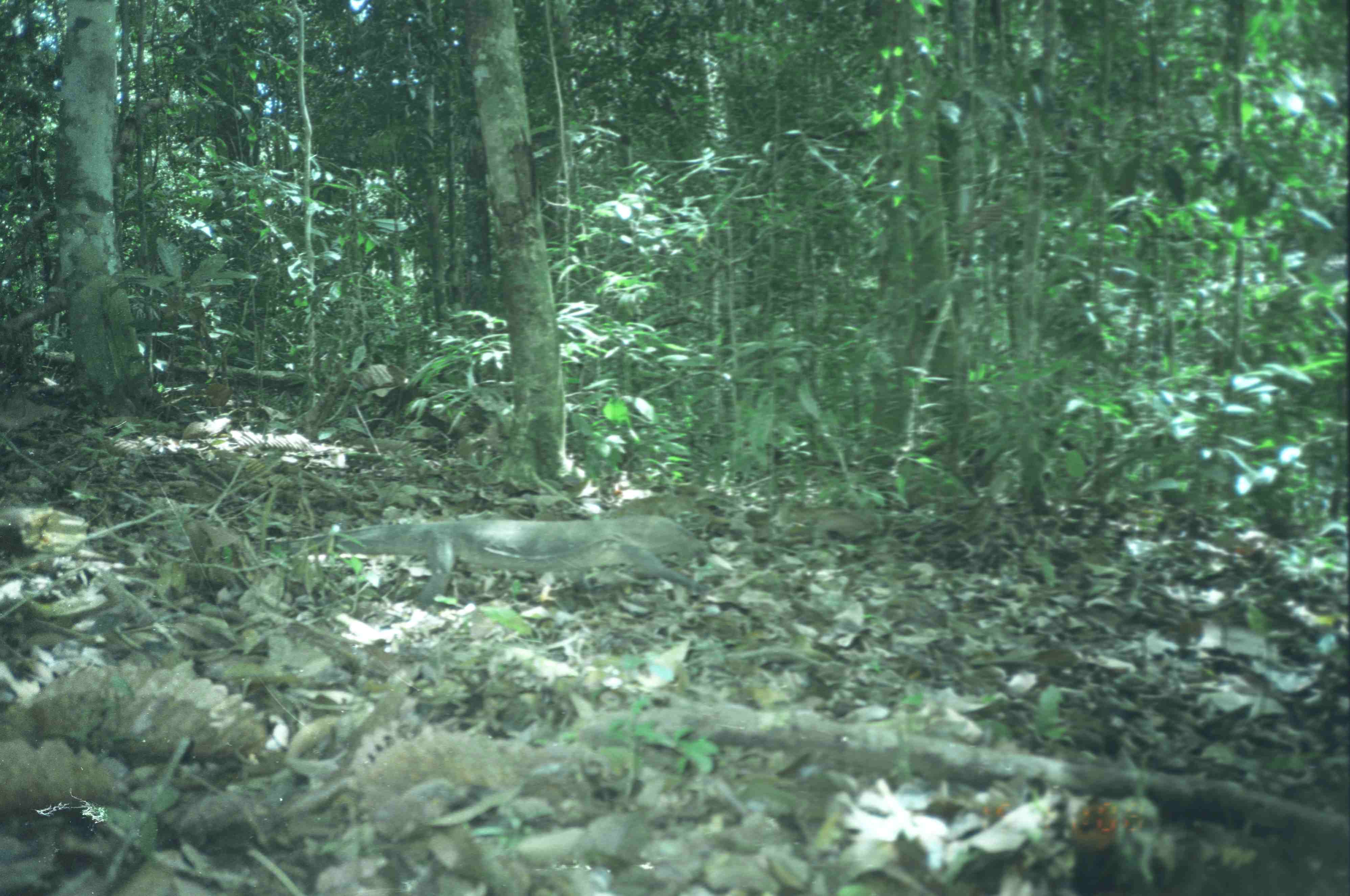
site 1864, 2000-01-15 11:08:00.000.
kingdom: Animalia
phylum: Chordata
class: Reptilia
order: Squamata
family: Varanidae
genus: Varanus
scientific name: Varanus salvator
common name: common water monitor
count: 1